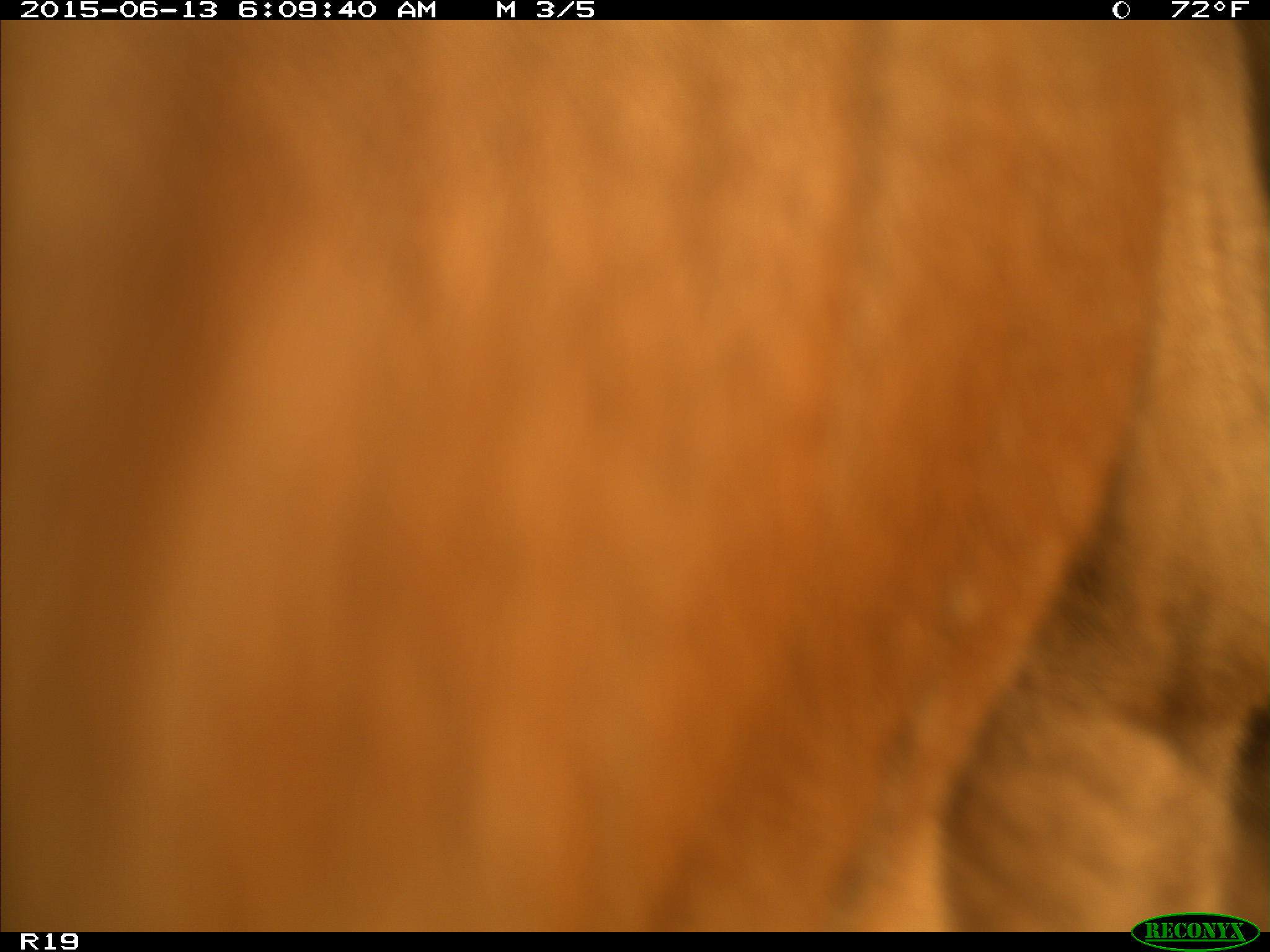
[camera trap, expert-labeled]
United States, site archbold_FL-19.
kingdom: Animalia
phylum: Chordata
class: Mammalia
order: Artiodactyla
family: Bovidae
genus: Bos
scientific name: Bos taurus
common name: domestic cow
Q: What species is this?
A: Bos taurus (domestic cow).